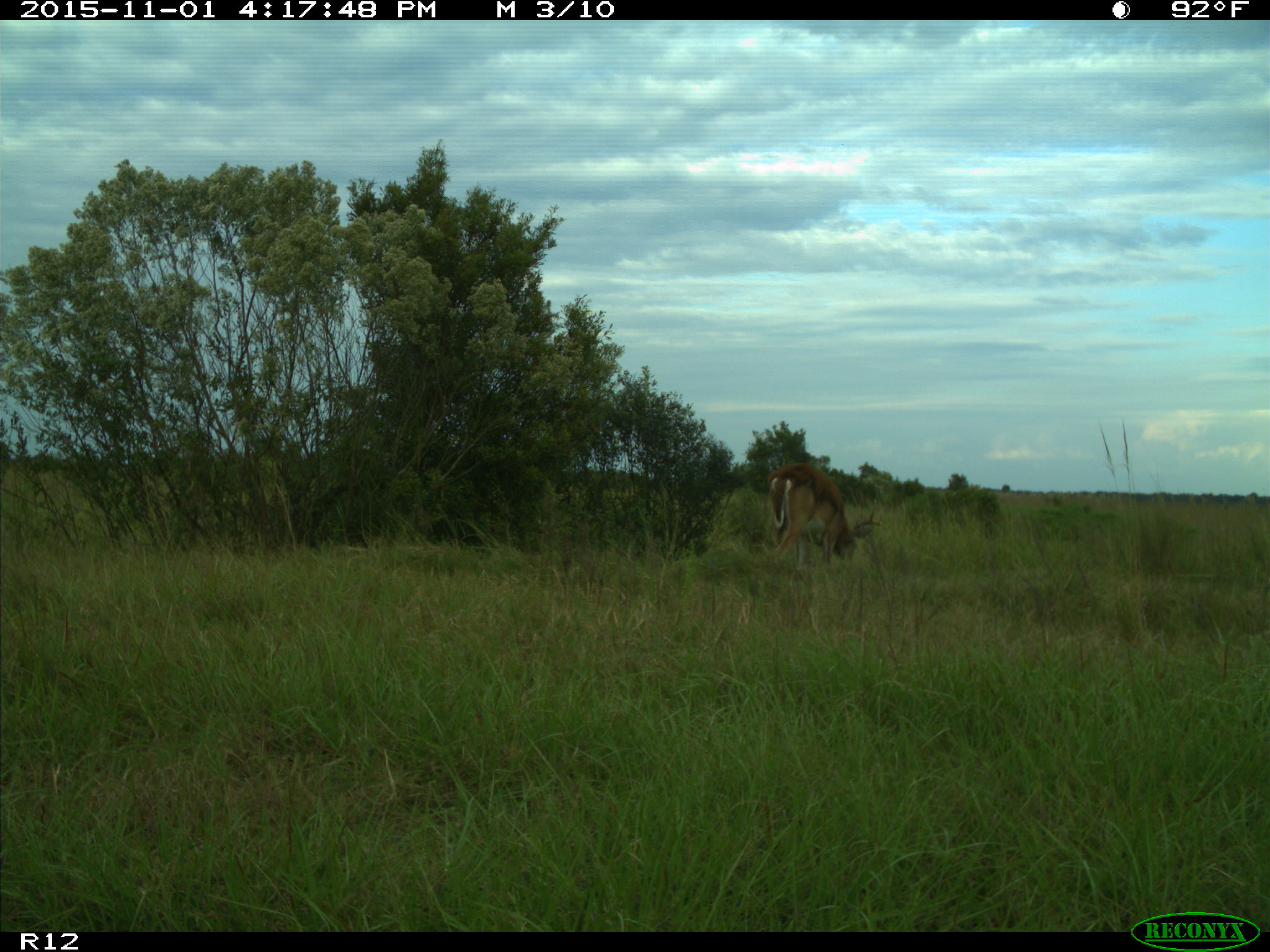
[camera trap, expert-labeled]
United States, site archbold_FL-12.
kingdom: Animalia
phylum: Chordata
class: Mammalia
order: Artiodactyla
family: Cervidae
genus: Odocoileus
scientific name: Odocoileus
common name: deer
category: unidentified deer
Unidentified deer (deer) (Odocoileus).